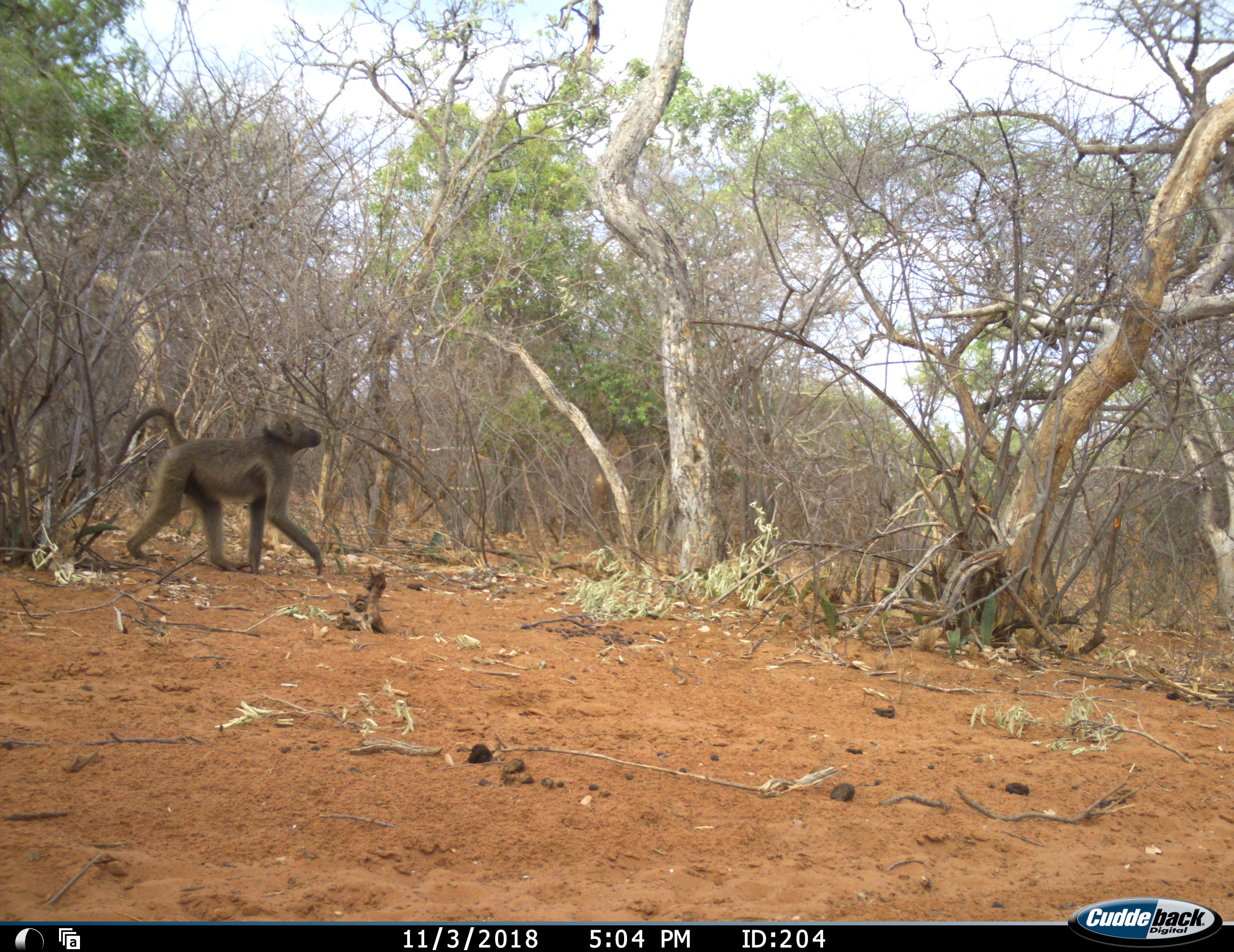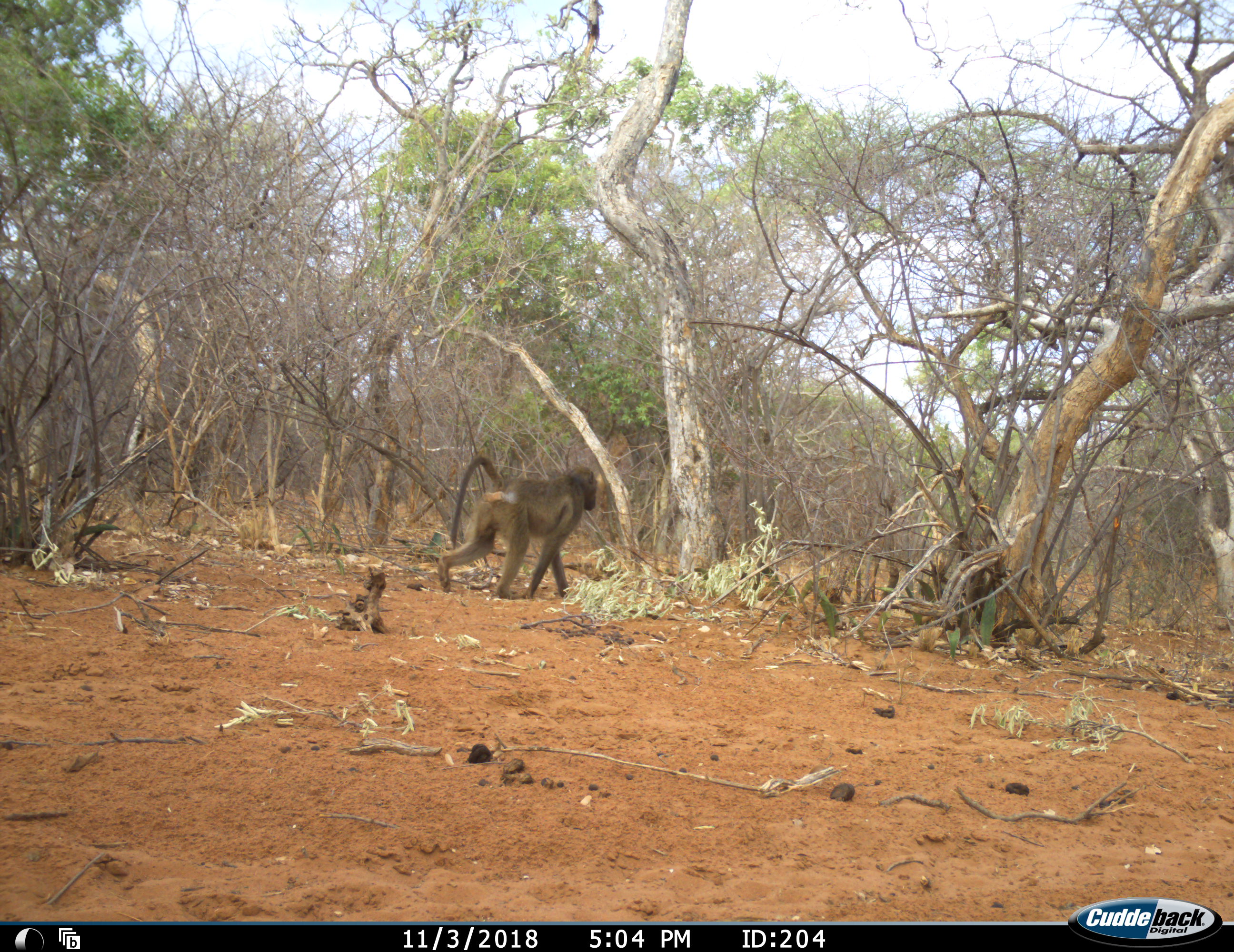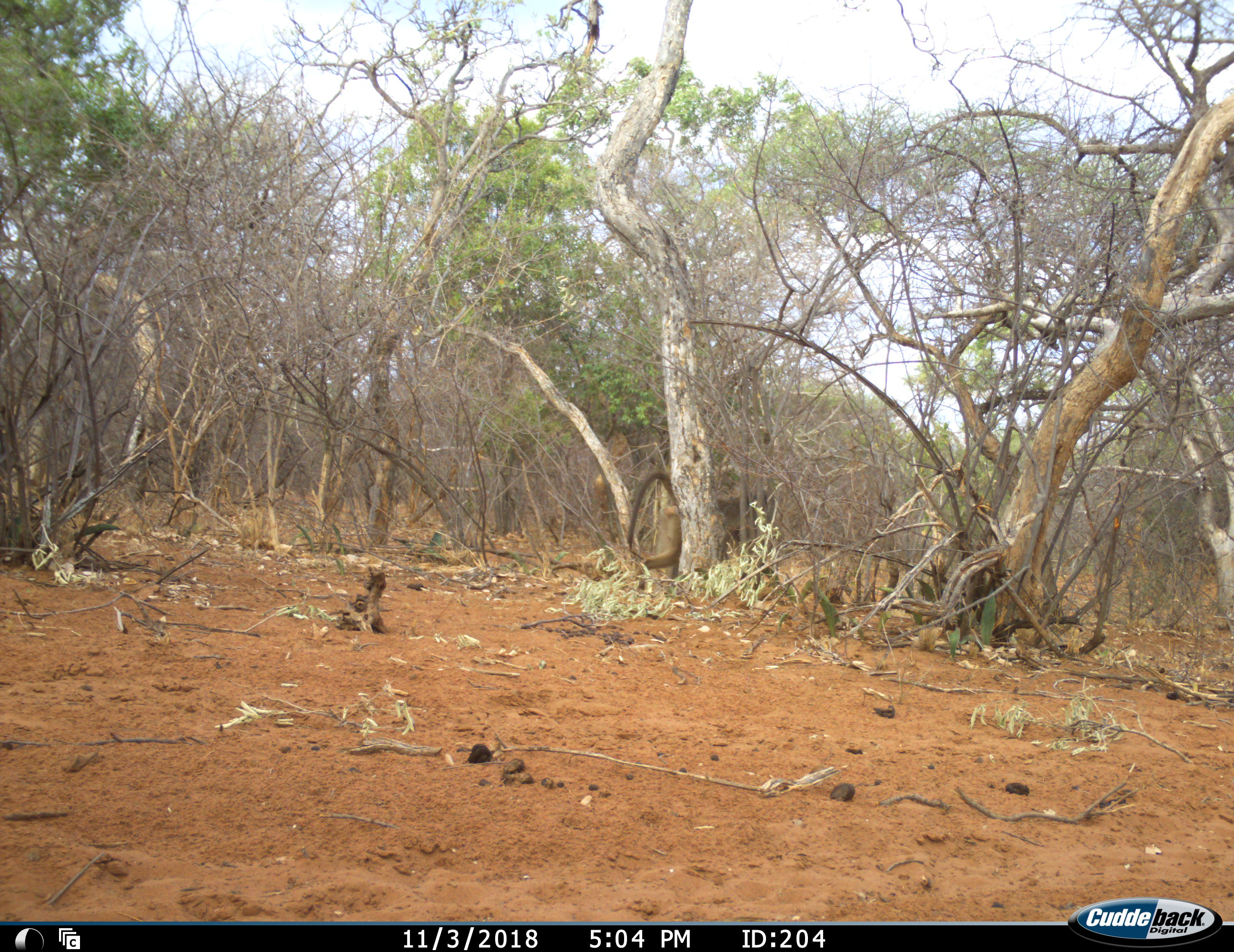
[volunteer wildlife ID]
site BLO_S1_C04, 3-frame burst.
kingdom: Animalia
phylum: Chordata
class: Mammalia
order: Primates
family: Cercopithecidae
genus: Papio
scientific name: Papio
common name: baboon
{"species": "baboon (Papio)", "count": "1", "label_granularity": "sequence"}